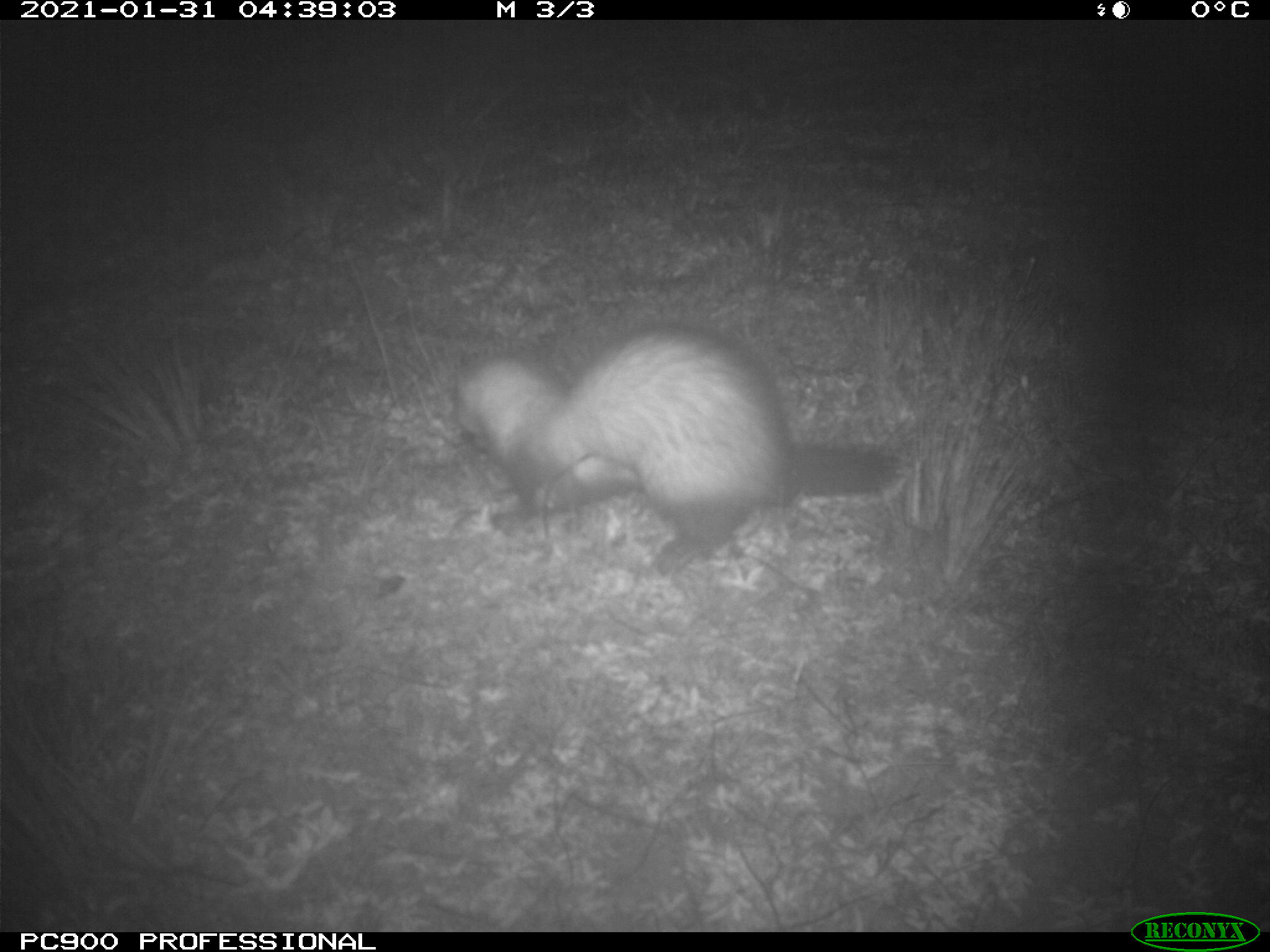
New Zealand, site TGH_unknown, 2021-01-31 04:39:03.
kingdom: Animalia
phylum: Chordata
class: Mammalia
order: Carnivora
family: Mustelidae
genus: Mustela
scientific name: Mustela furo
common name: ferret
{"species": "ferret (Mustela furo)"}